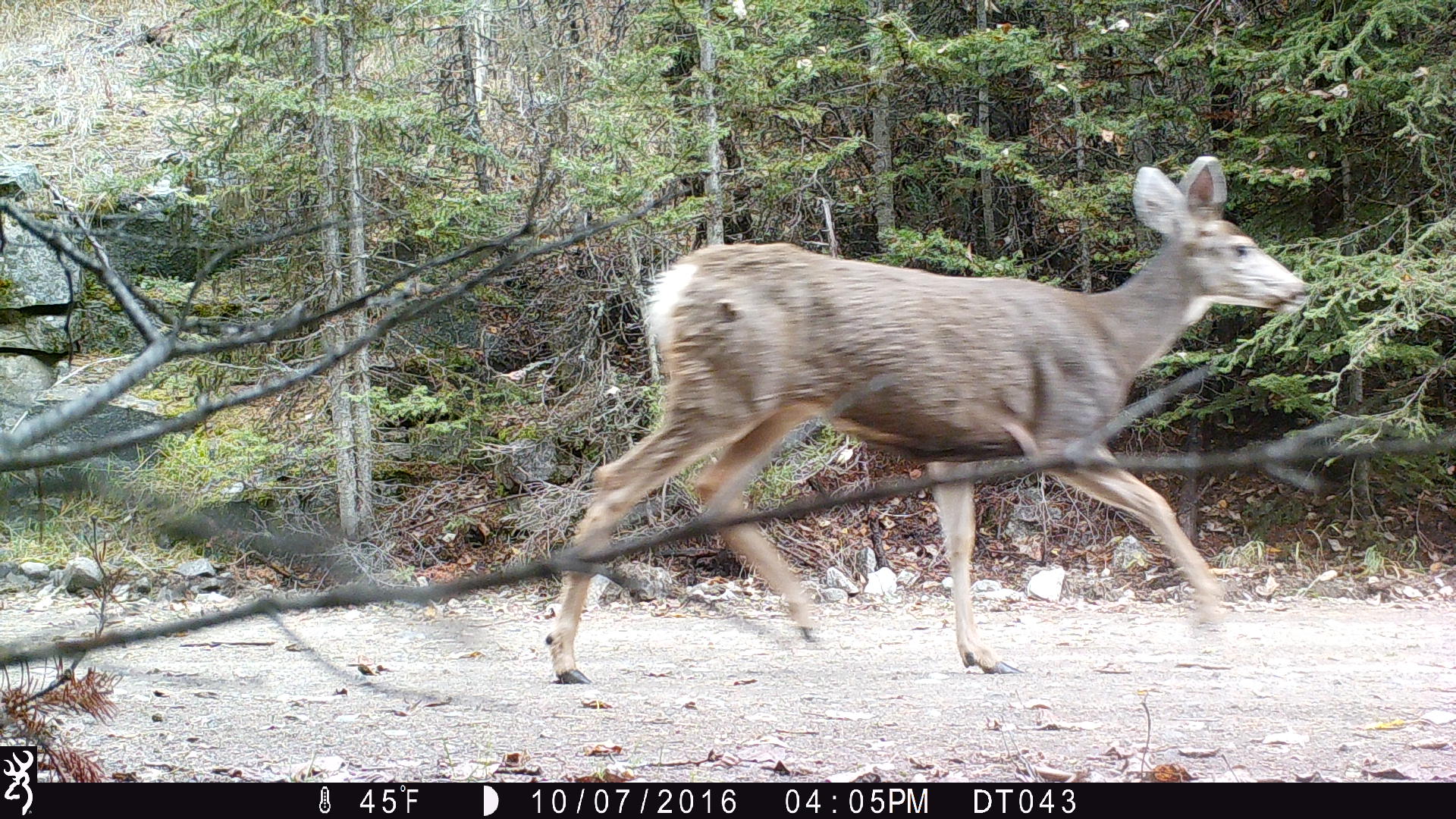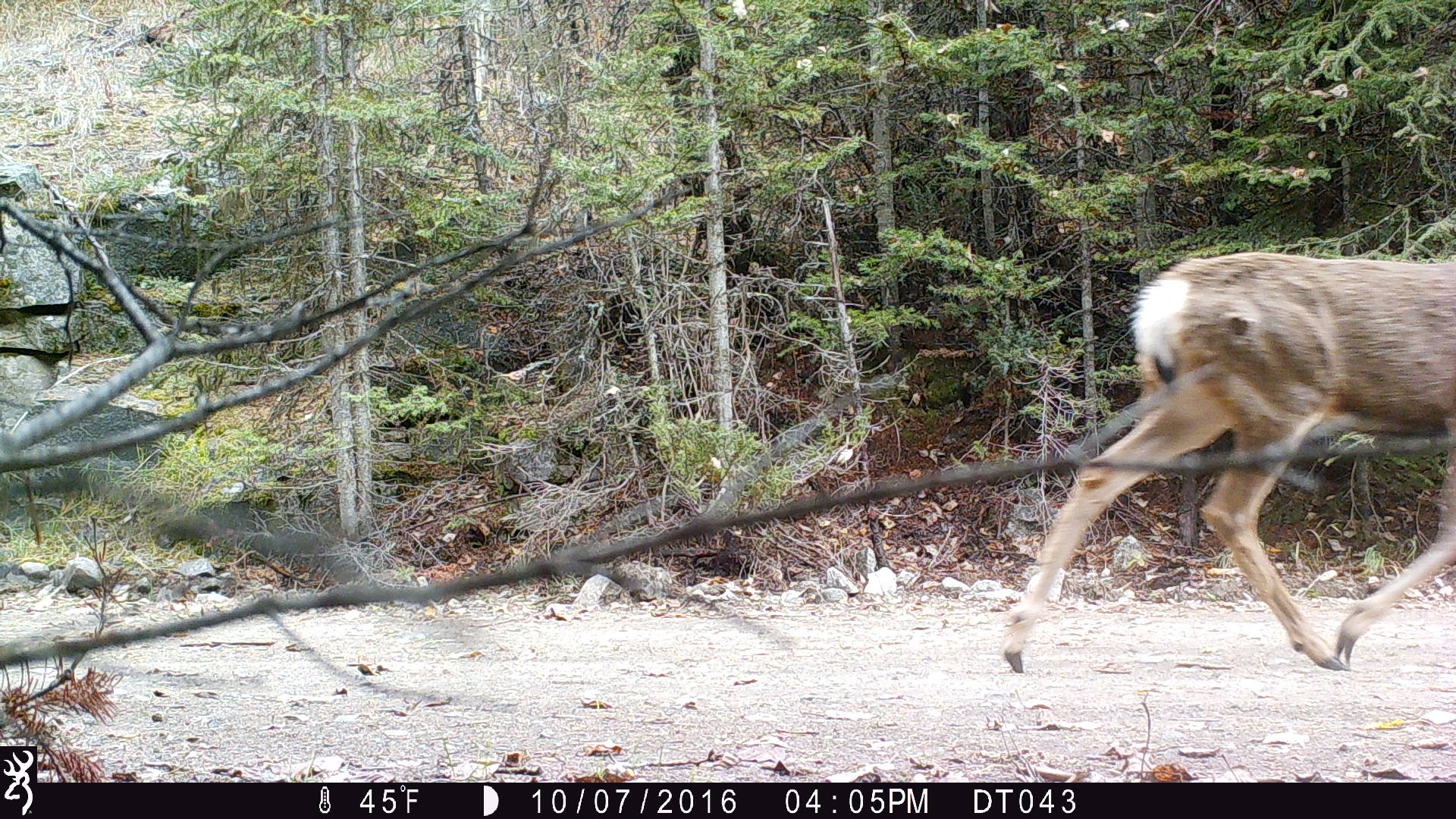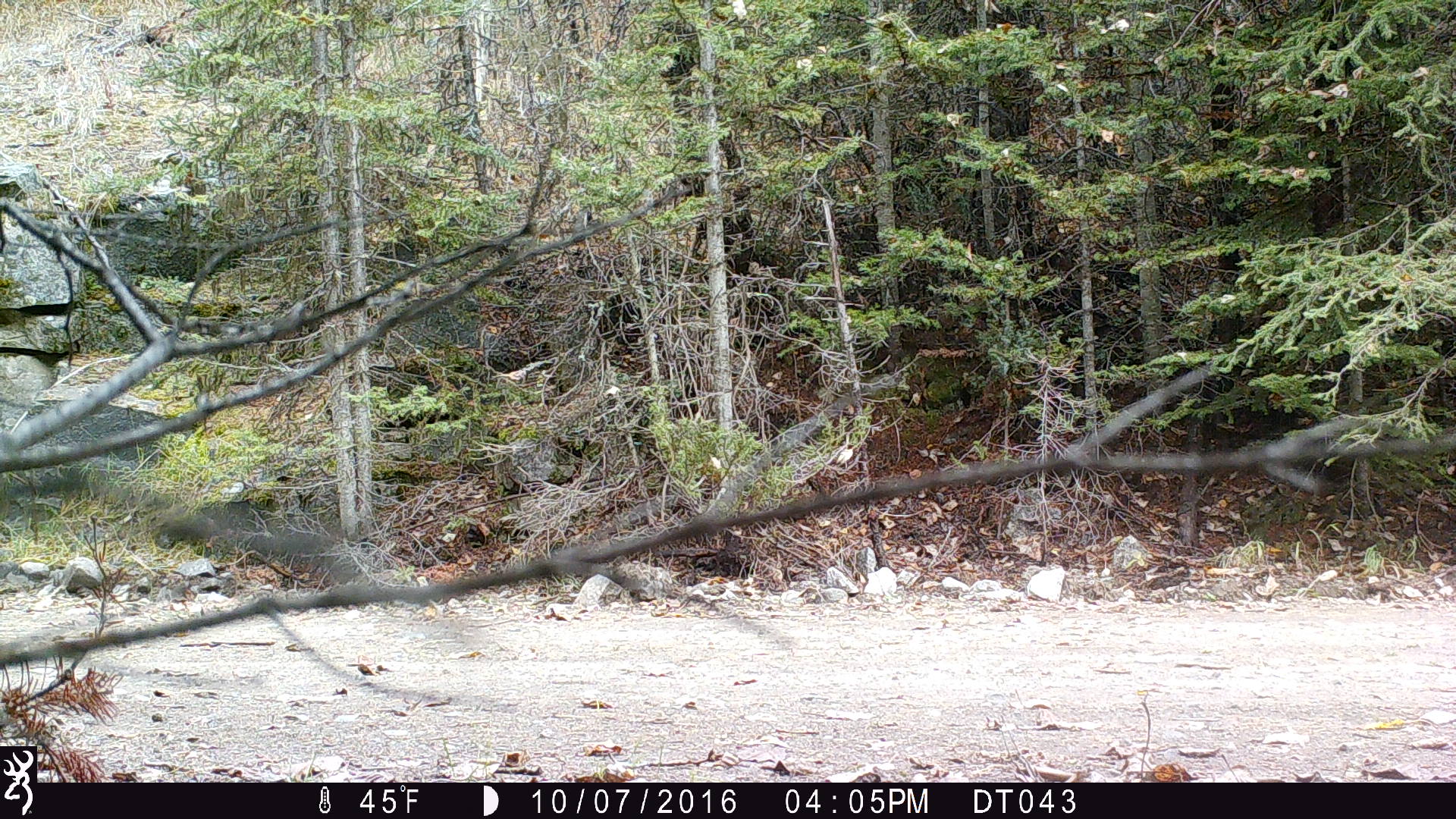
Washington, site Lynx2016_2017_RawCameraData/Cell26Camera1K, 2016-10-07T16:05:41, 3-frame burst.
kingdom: Animalia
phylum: Chordata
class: Mammalia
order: Artiodactyla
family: Cervidae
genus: Odocoileus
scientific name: Odocoileus hemionus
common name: mule deer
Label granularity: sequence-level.